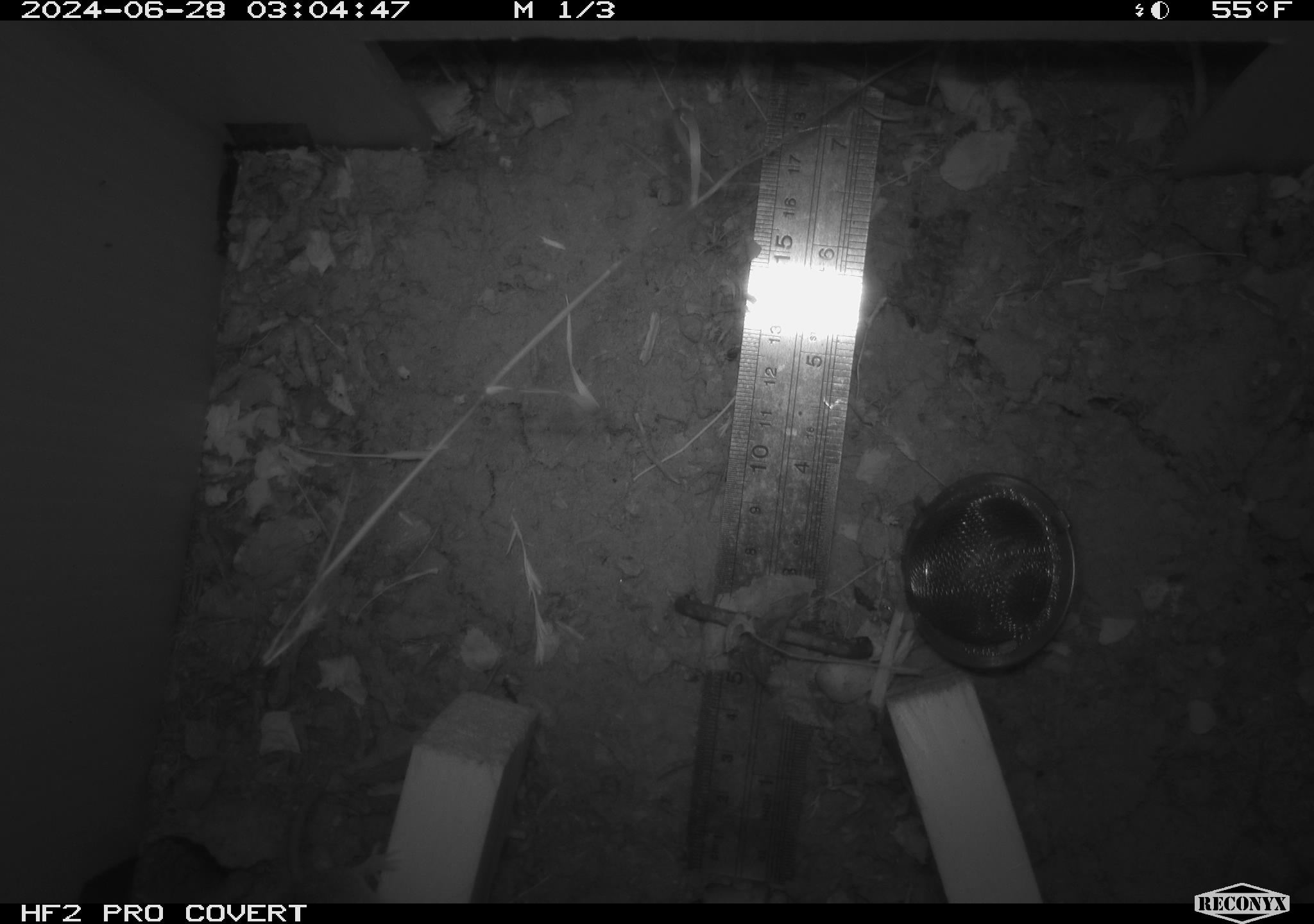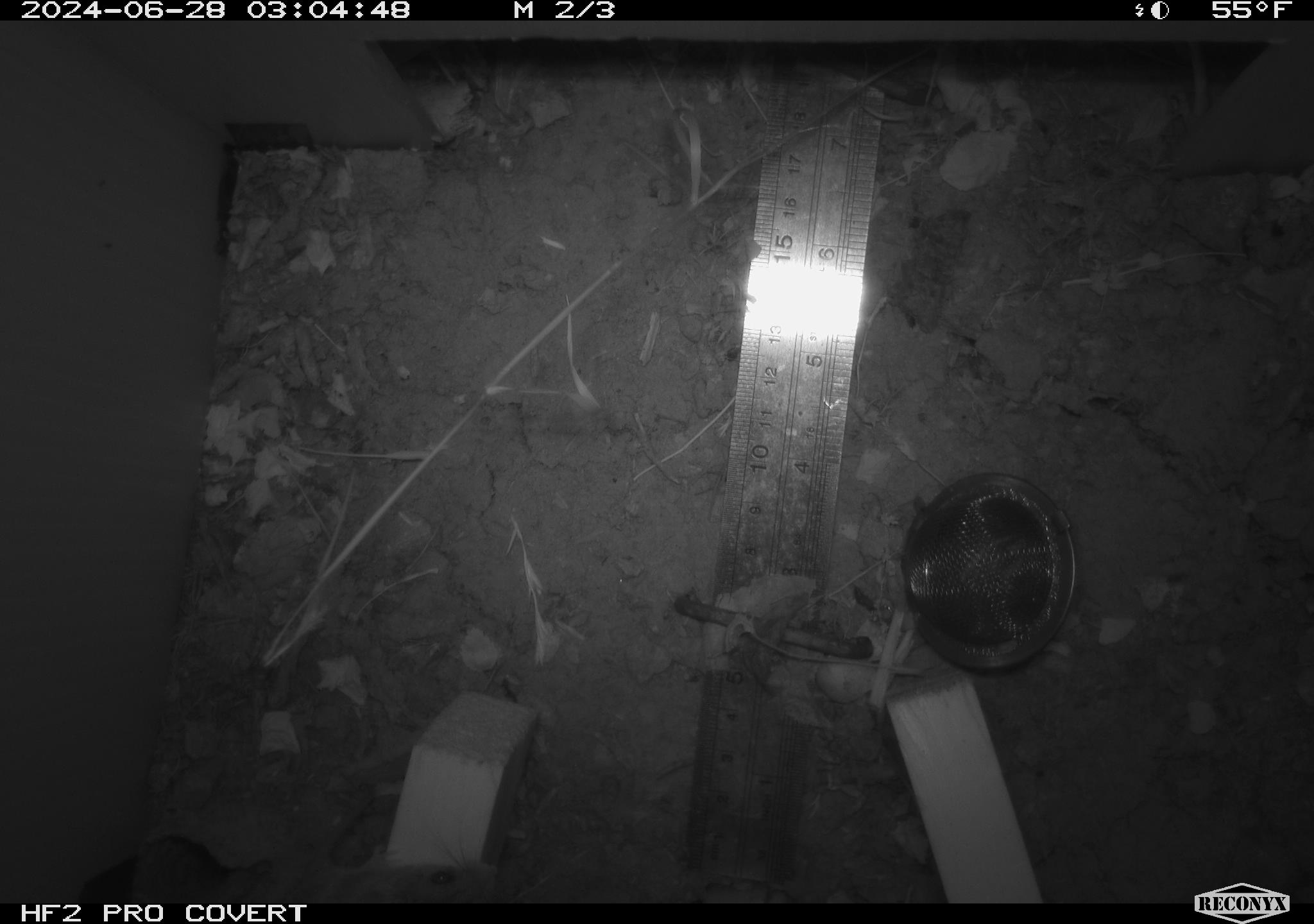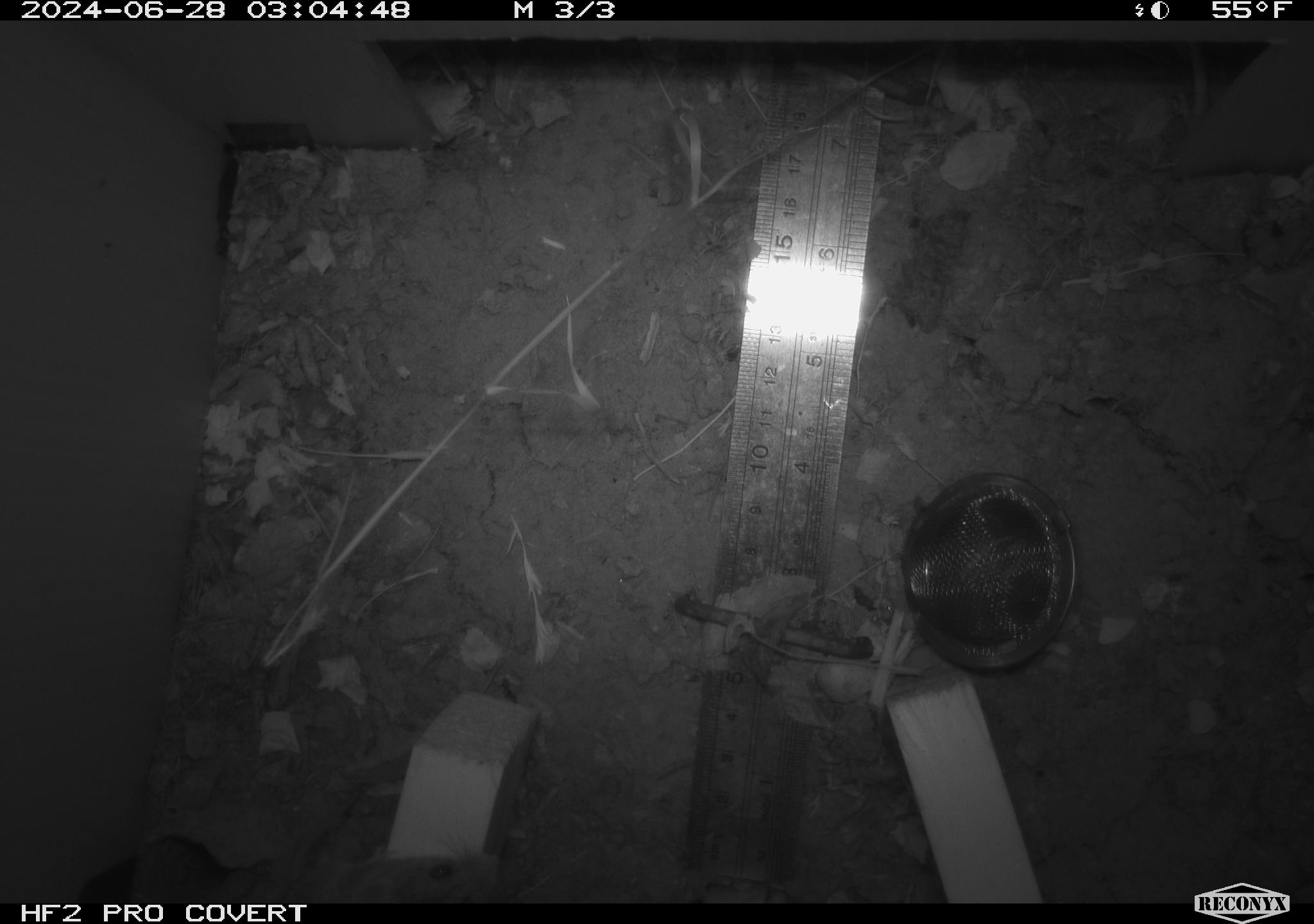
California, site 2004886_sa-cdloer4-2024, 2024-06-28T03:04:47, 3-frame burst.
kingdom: Animalia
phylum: Chordata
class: Mammalia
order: Rodentia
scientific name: Rodentia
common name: rodent